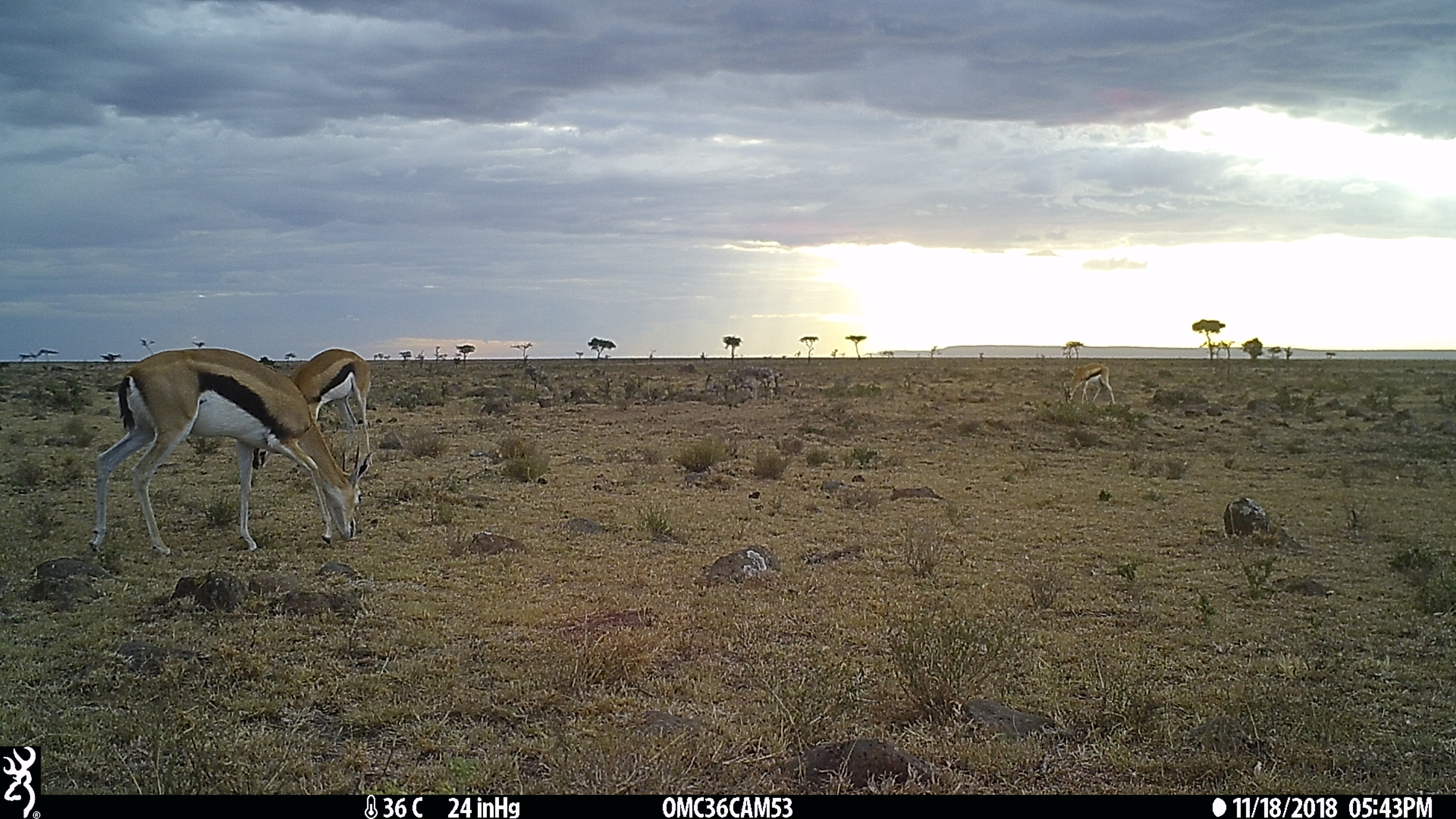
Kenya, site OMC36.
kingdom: Animalia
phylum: Chordata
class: Mammalia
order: Artiodactyla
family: Bovidae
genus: Eudorcas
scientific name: Eudorcas thomsonii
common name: thomon's gazelle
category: gazelle thomsons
Gazelle thomsons (thomon's gazelle) (Eudorcas thomsonii).